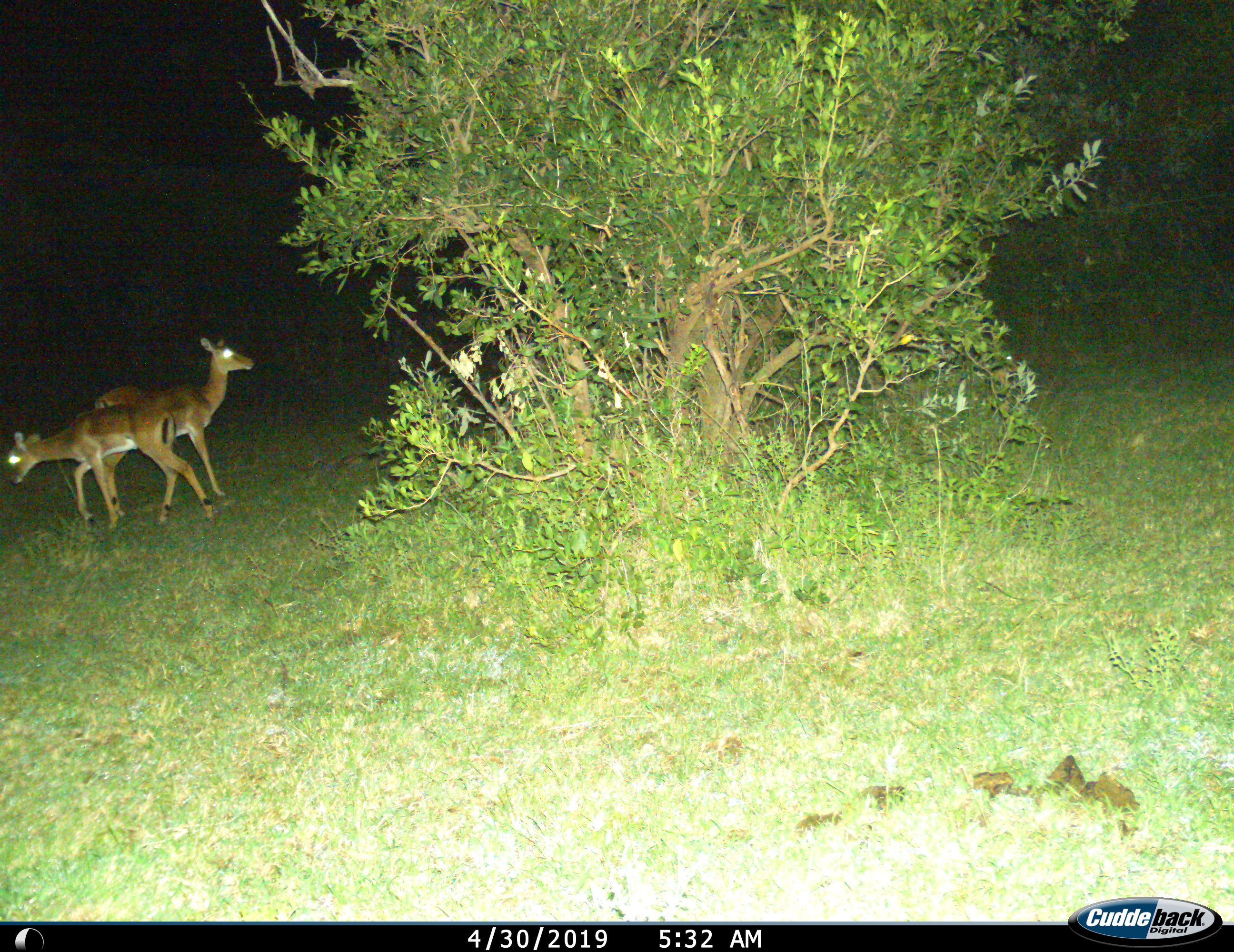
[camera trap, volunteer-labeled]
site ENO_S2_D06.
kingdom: Animalia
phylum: Chordata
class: Mammalia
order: Artiodactyla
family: Bovidae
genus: Aepyceros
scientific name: Aepyceros melampus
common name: impala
Impala (Aepyceros melampus), count 2. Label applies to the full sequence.